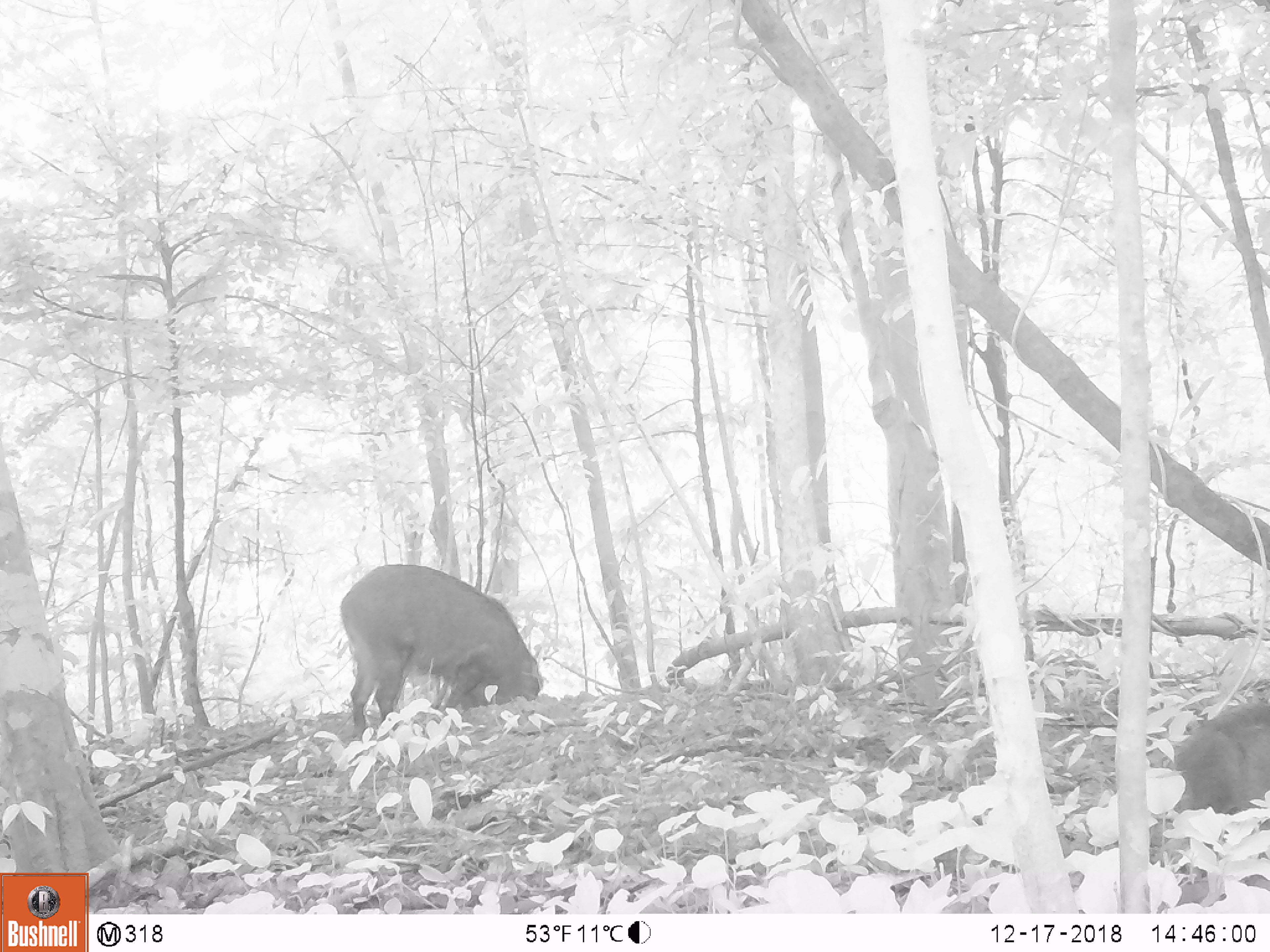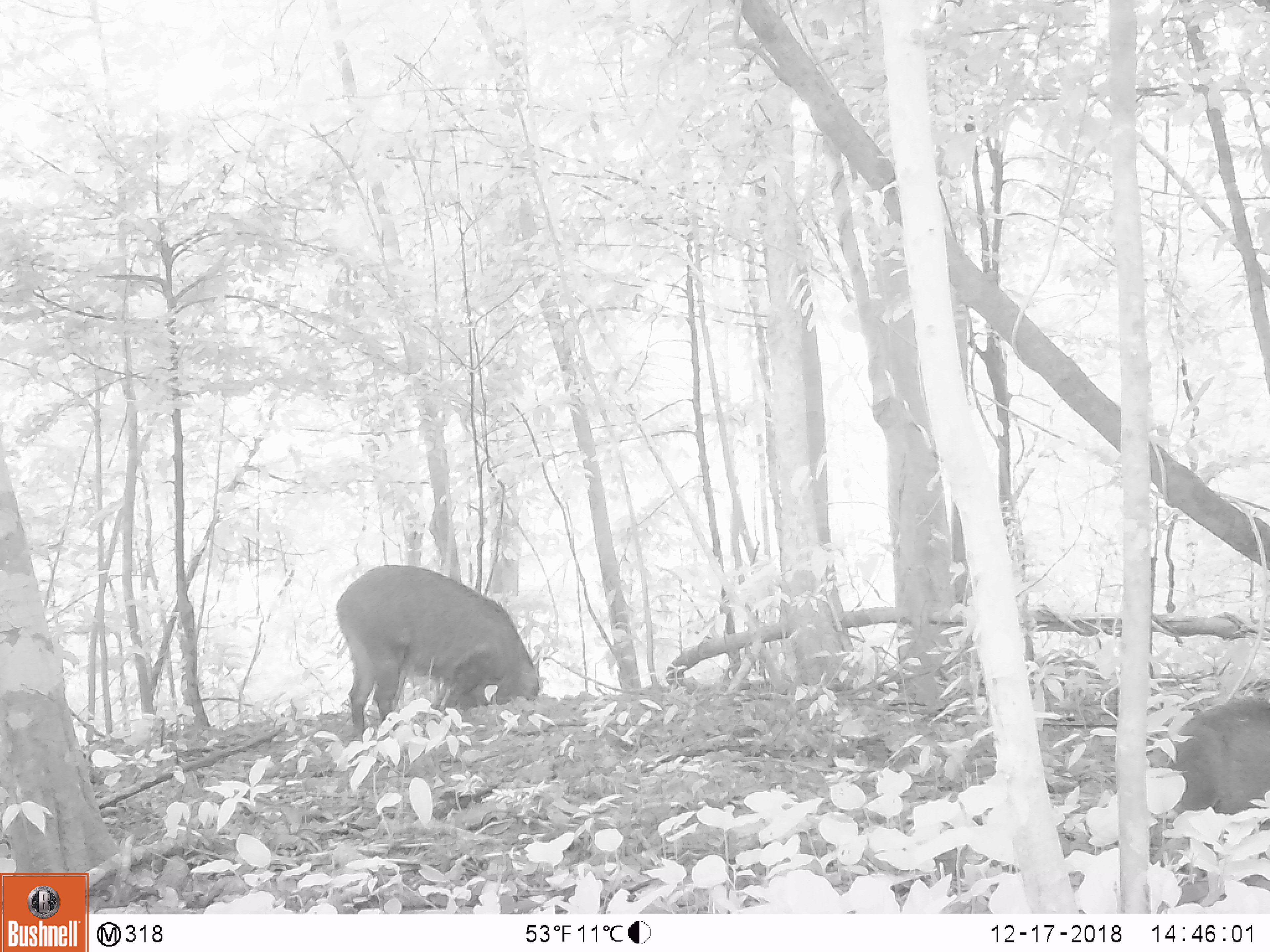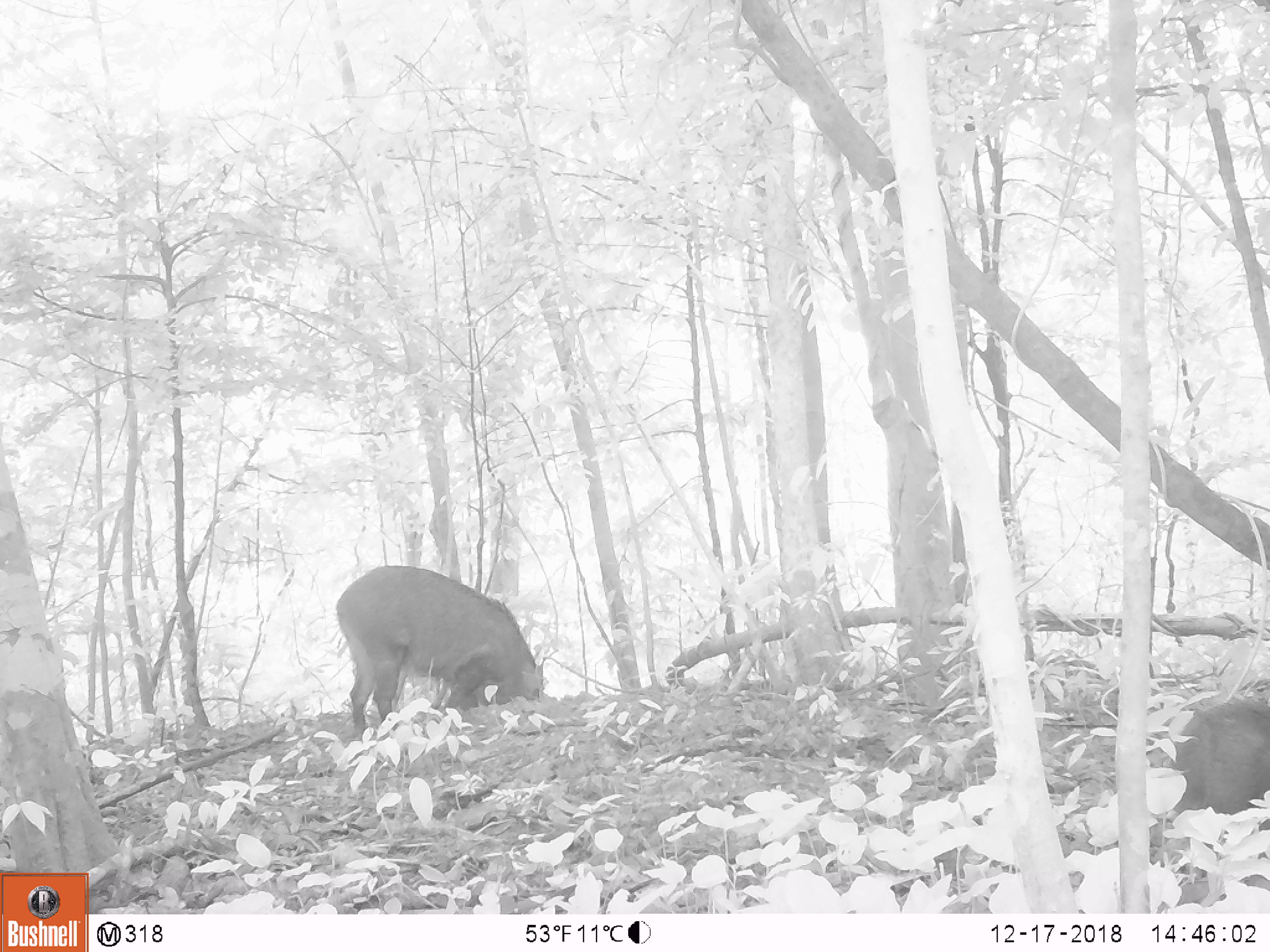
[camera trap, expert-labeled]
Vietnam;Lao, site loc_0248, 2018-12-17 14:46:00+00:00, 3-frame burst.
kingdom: Animalia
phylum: Chordata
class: Mammalia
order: Artiodactyla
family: Suidae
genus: Sus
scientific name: Sus scrofa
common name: eurasian wild pig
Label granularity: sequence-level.